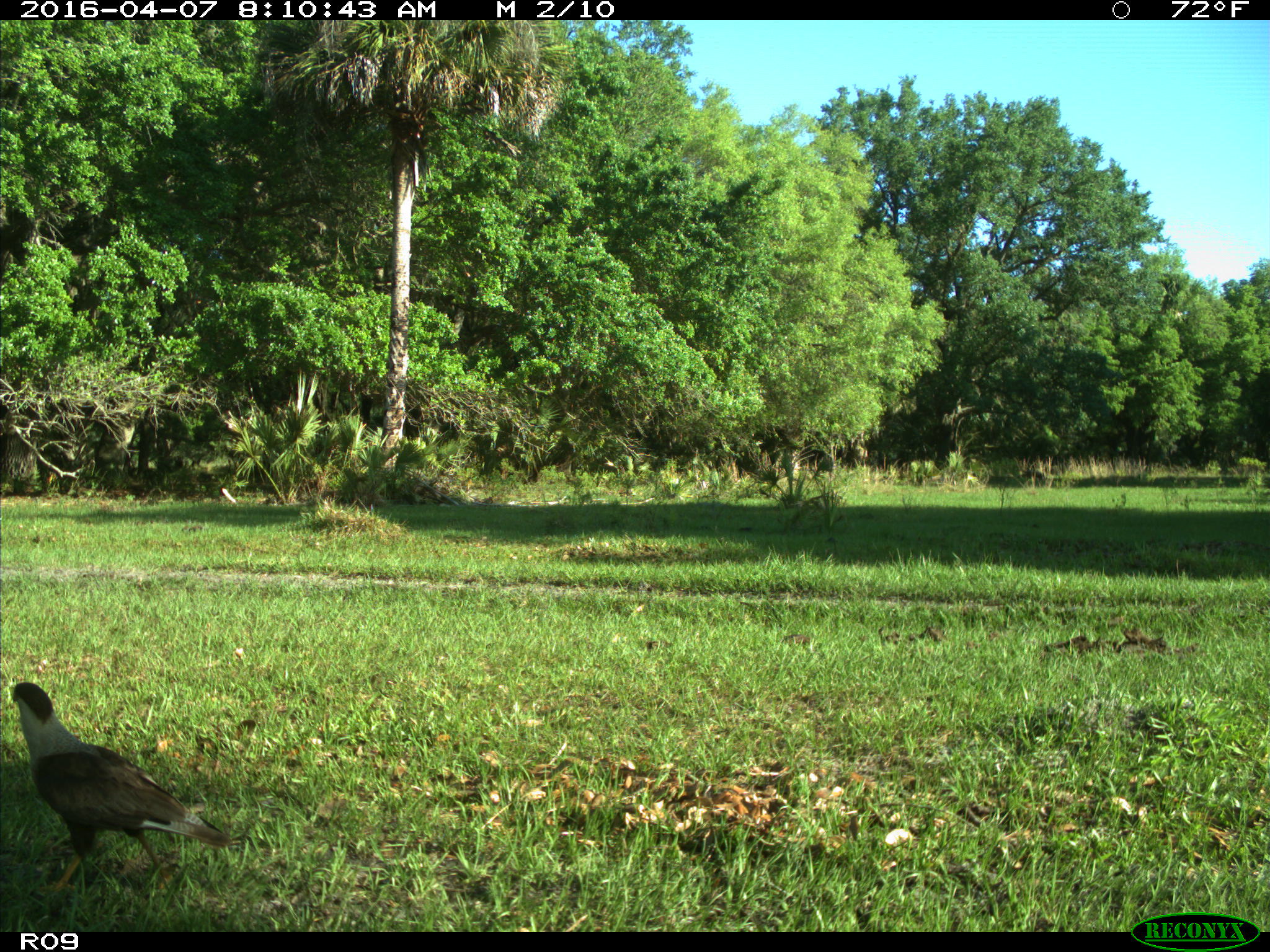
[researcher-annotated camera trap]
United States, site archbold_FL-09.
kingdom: Animalia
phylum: Chordata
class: Aves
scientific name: Aves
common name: birds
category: unidentified bird